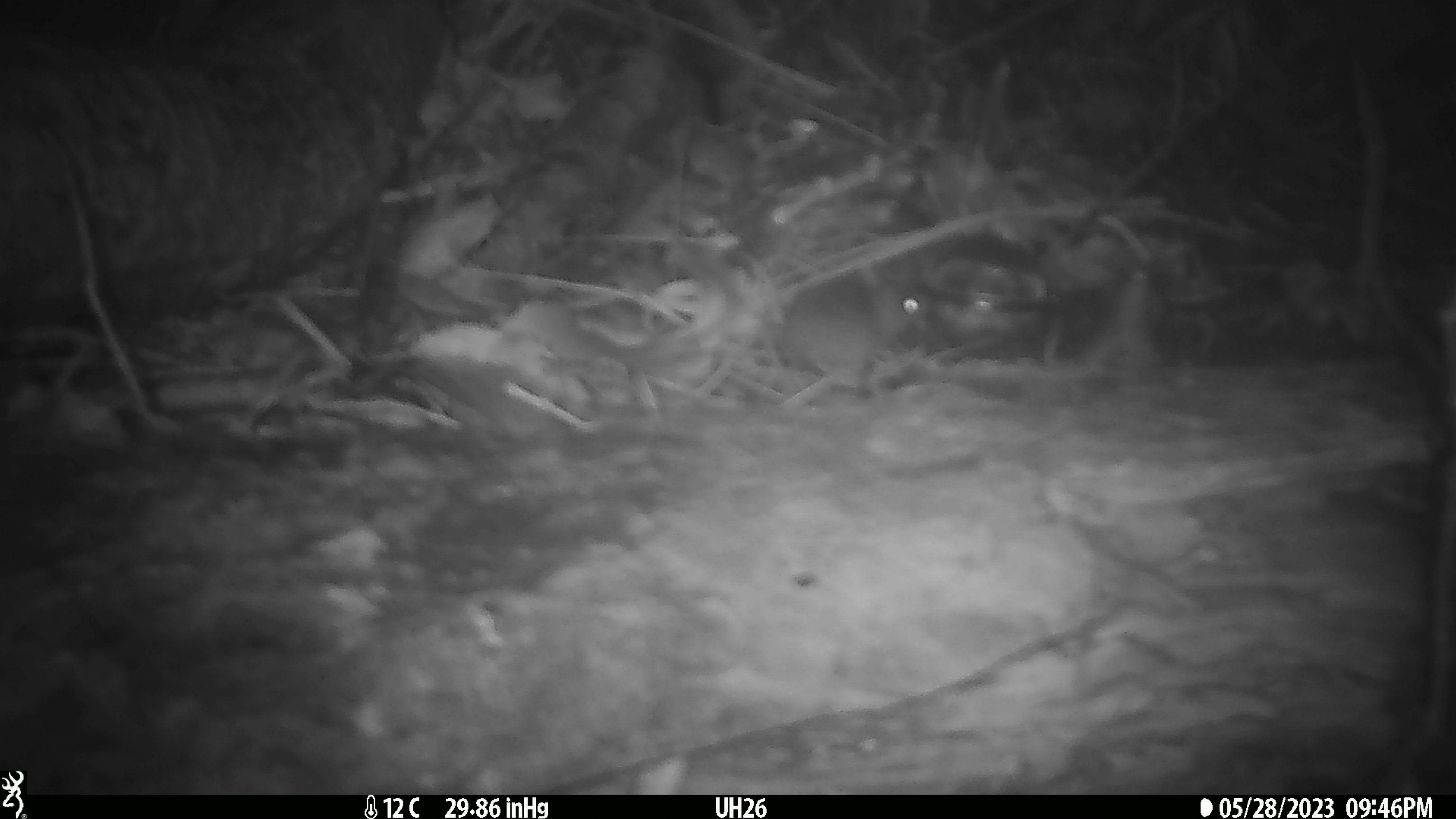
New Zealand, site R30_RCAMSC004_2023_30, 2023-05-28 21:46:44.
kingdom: Animalia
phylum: Chordata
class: Mammalia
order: Rodentia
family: Muridae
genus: Mus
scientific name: Mus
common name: mouse